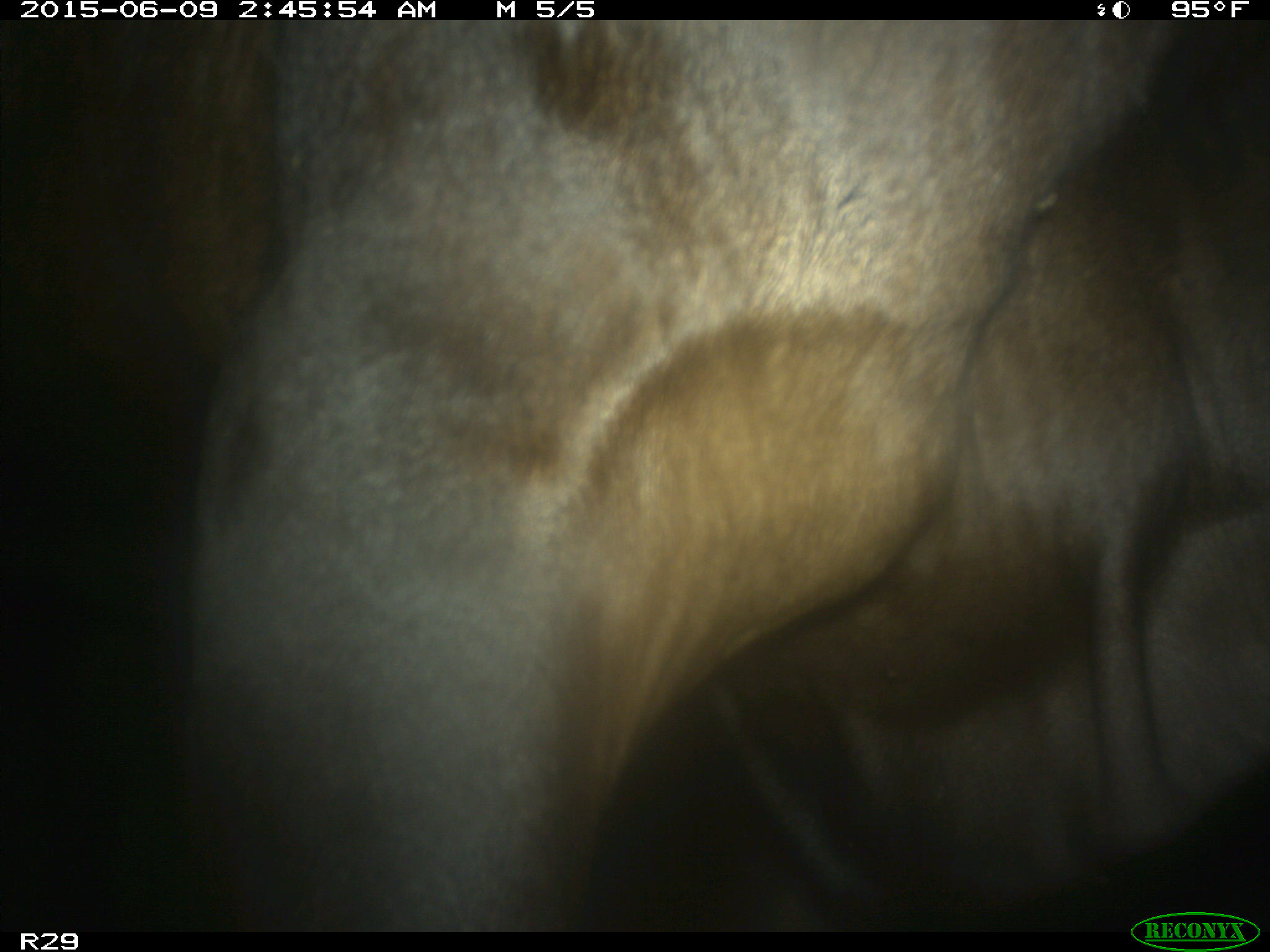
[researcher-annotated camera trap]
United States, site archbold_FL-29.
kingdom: Animalia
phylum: Chordata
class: Mammalia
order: Artiodactyla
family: Bovidae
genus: Bos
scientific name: Bos taurus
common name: domestic cow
Bos taurus (domestic cow).